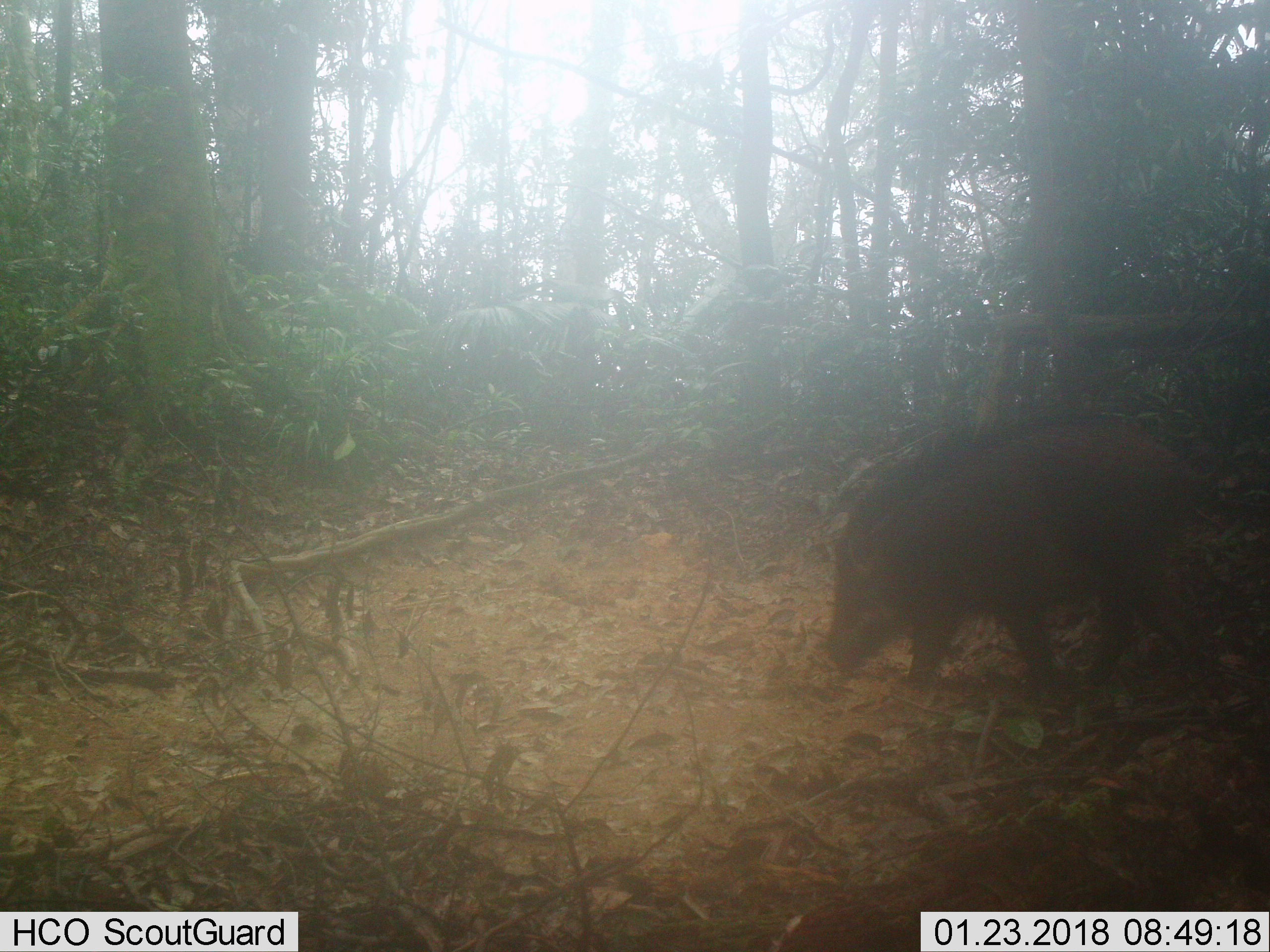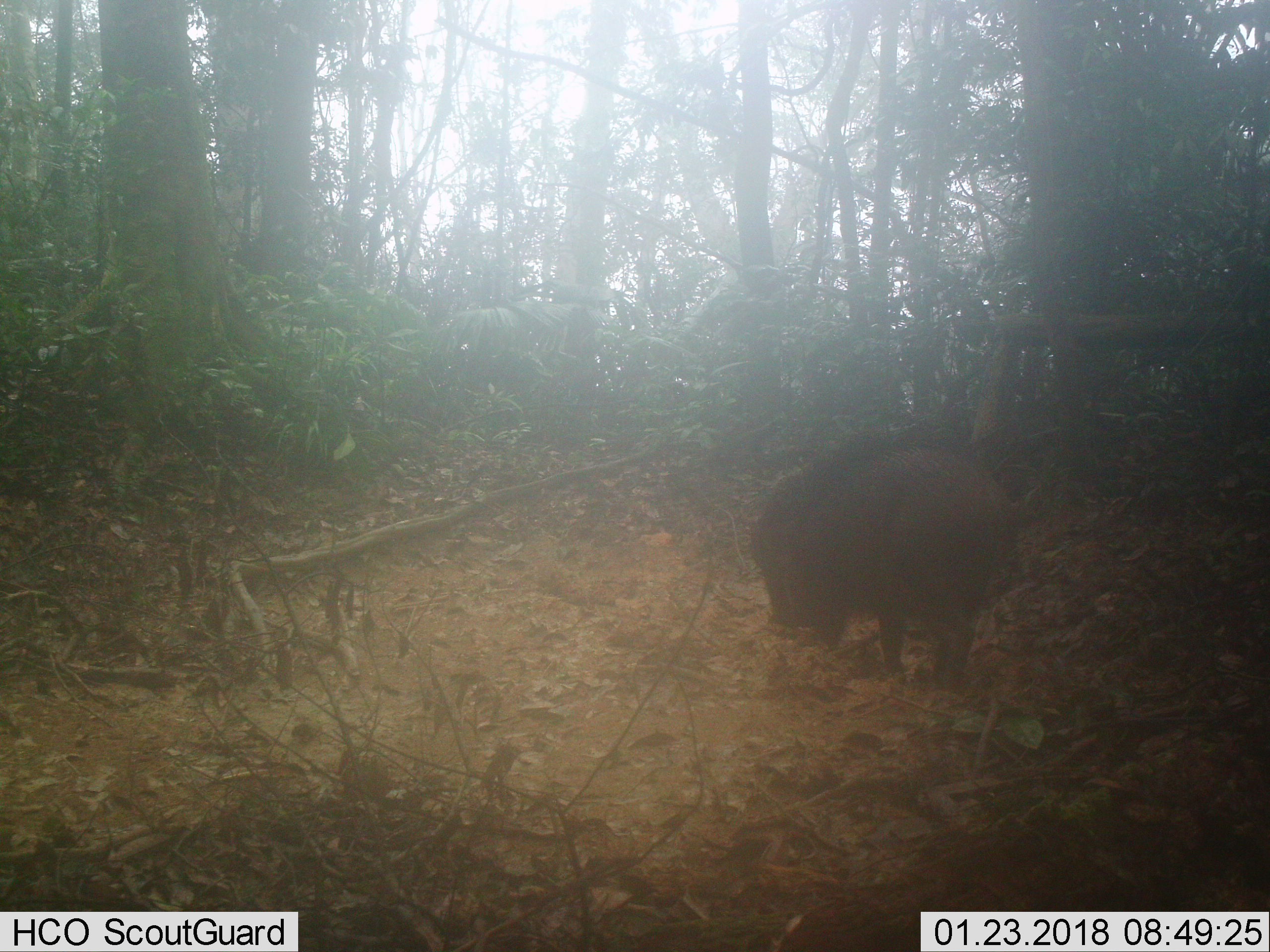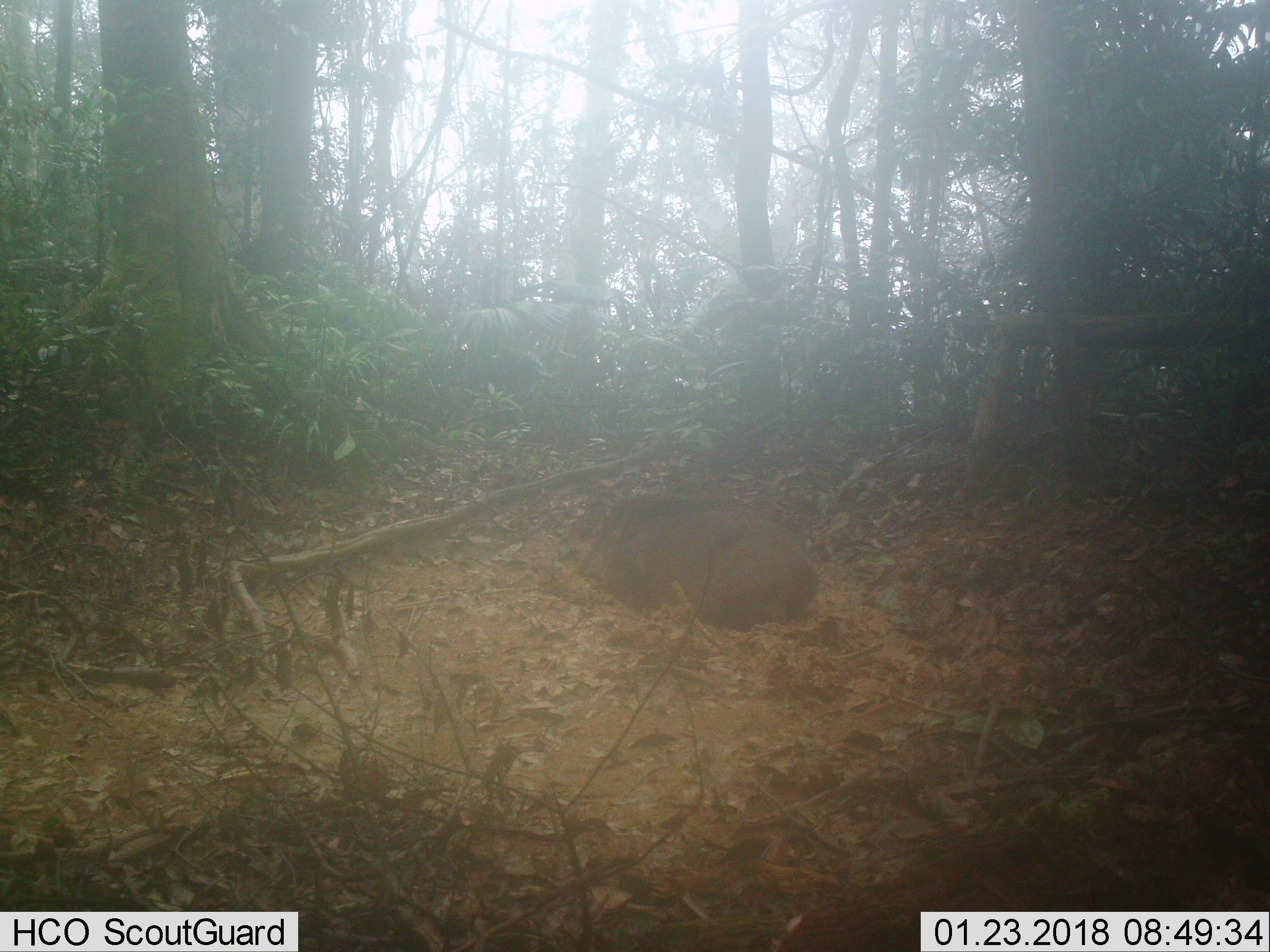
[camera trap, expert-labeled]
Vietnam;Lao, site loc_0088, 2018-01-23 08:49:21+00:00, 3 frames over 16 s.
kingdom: Animalia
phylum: Chordata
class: Mammalia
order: Artiodactyla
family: Suidae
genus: Sus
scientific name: Sus scrofa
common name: eurasian wild pig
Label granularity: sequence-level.